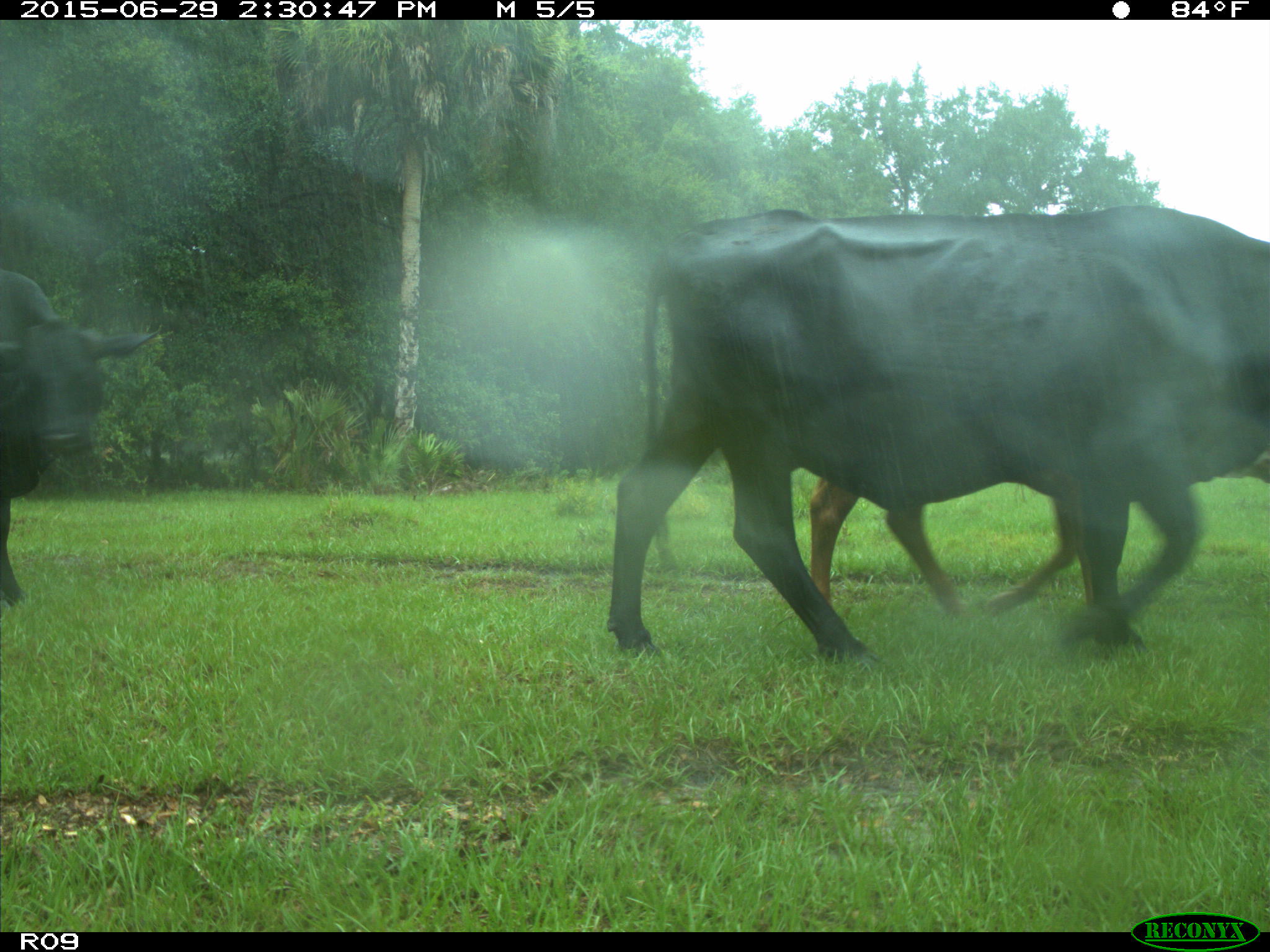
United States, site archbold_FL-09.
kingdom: Animalia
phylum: Chordata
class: Mammalia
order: Artiodactyla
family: Bovidae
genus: Bos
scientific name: Bos taurus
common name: domestic cow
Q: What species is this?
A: Bos taurus (domestic cow).